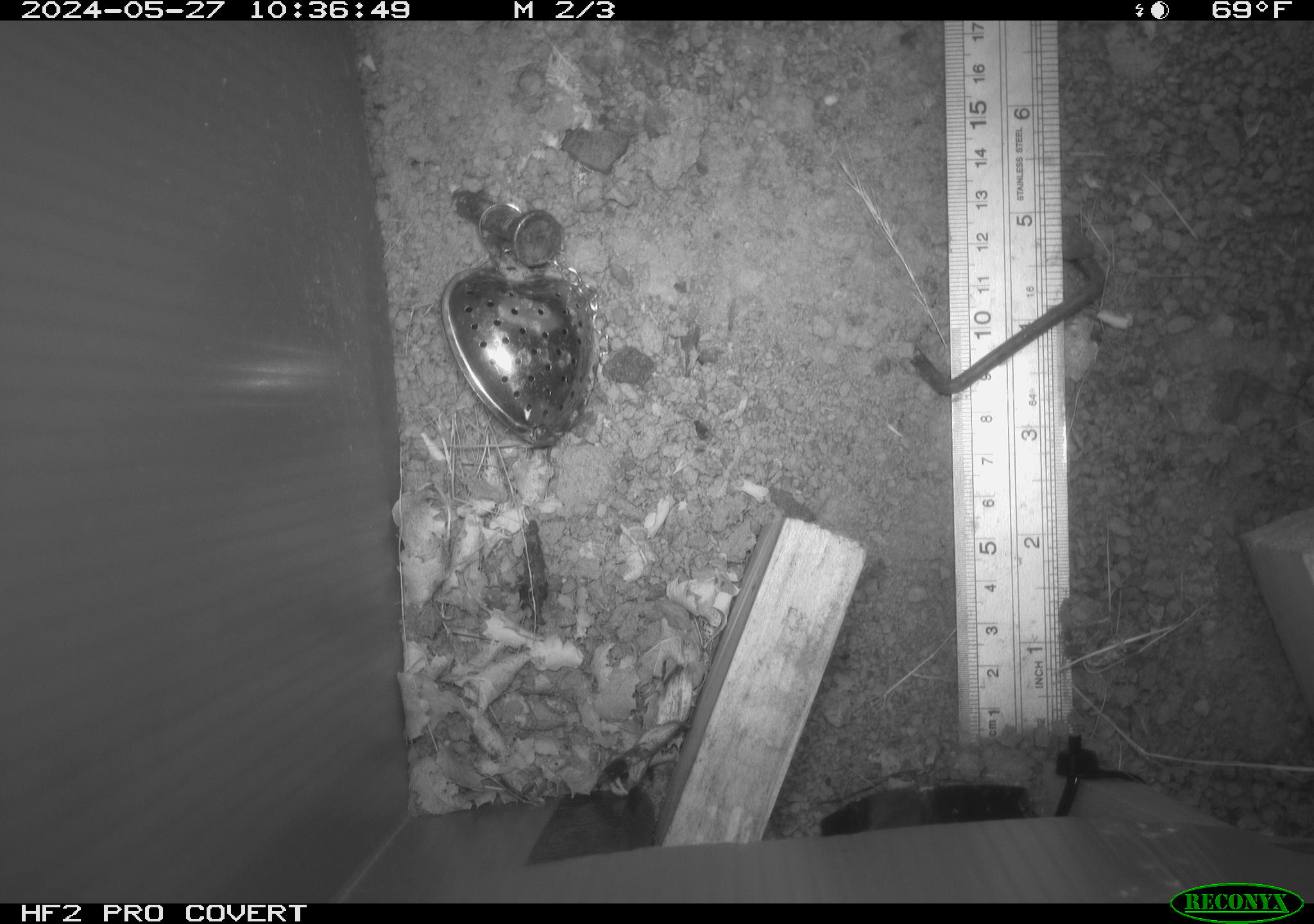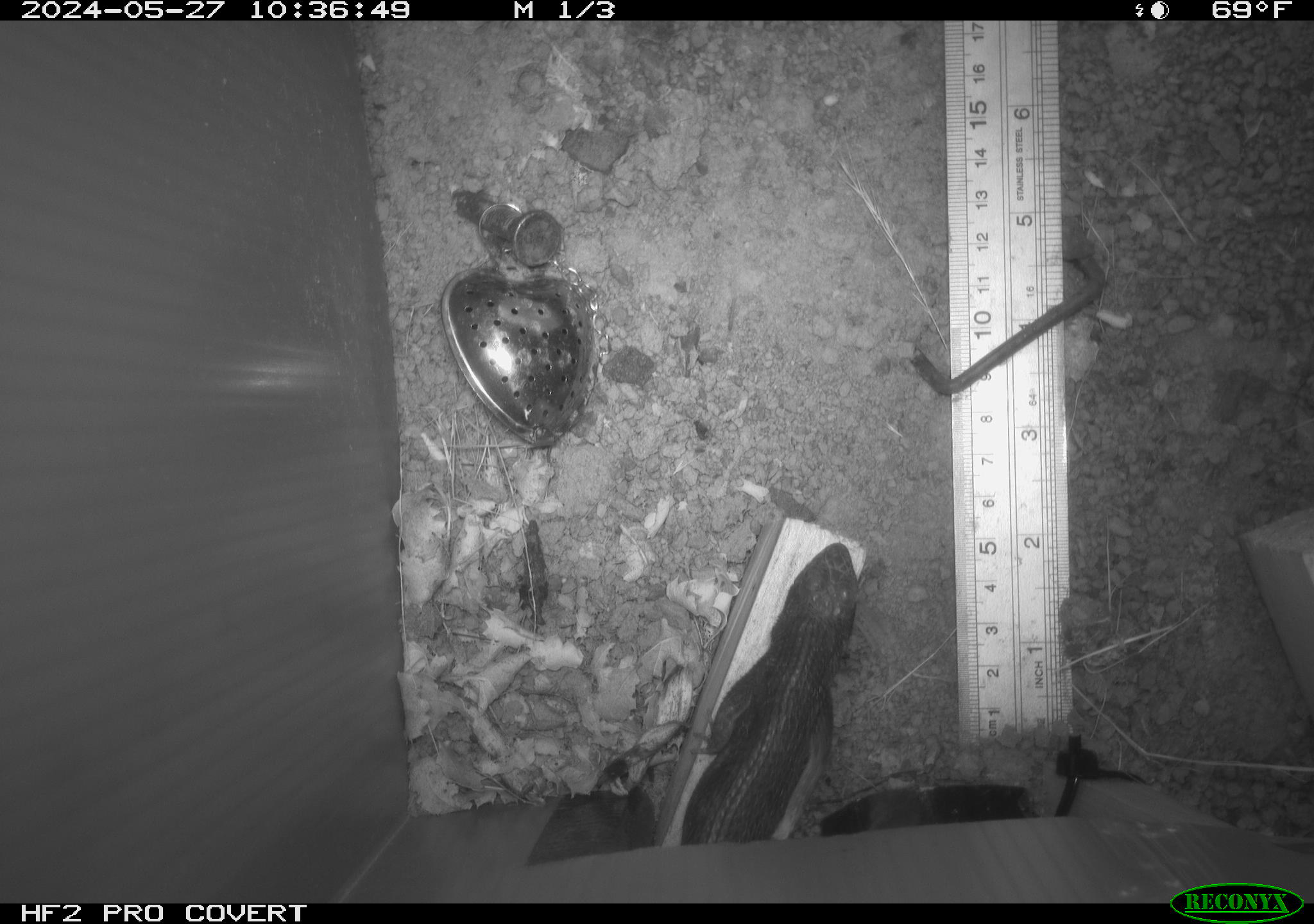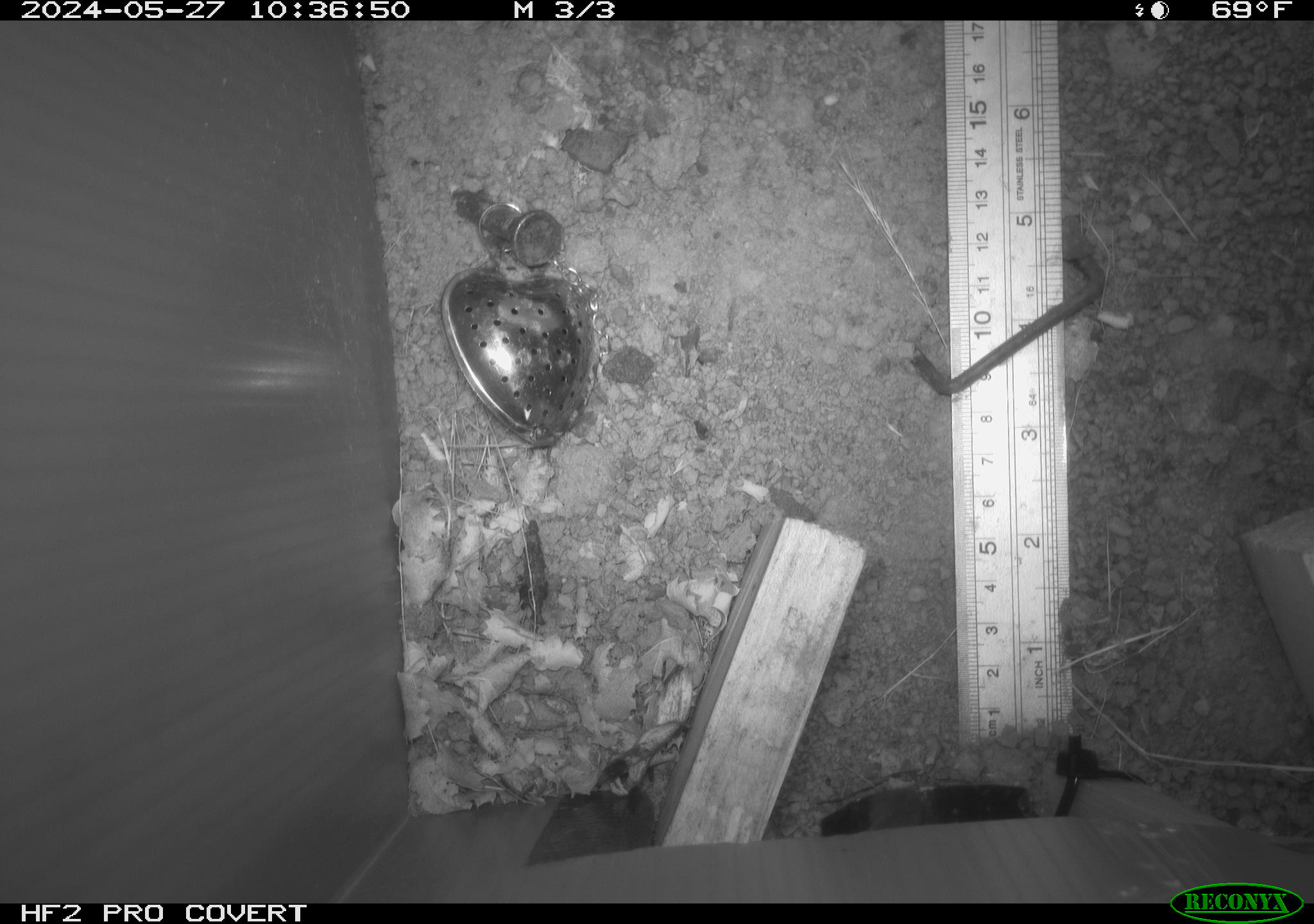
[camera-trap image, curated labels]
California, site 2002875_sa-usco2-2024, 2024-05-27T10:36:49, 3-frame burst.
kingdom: Animalia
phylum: Chordata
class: Reptilia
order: Squamata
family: Phrynosomatidae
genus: Sceloporus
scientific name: Sceloporus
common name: spiny lizards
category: sceloporus species